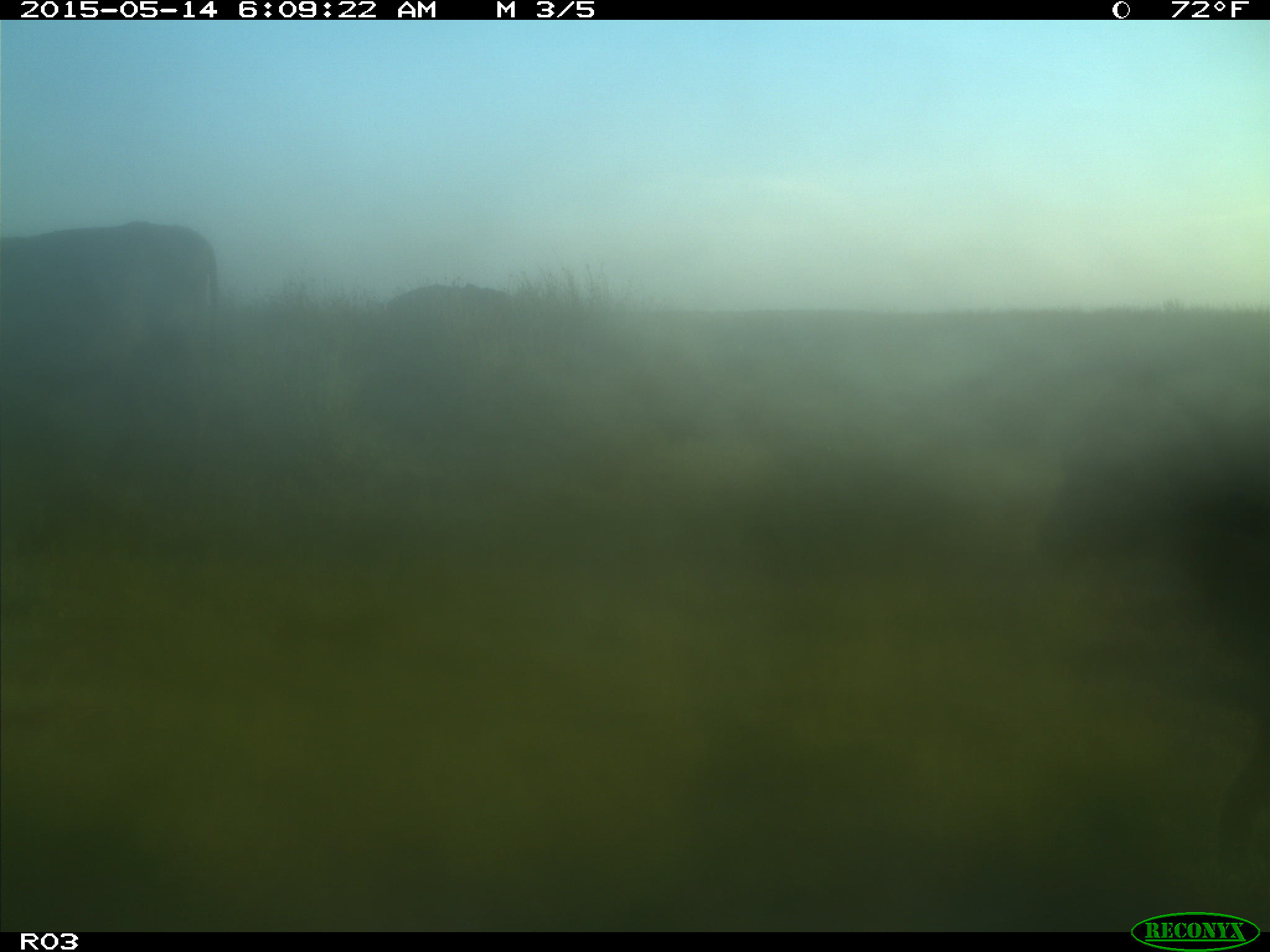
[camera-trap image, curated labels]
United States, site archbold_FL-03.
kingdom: Animalia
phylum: Chordata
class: Mammalia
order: Artiodactyla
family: Bovidae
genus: Bos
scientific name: Bos taurus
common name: domestic cow